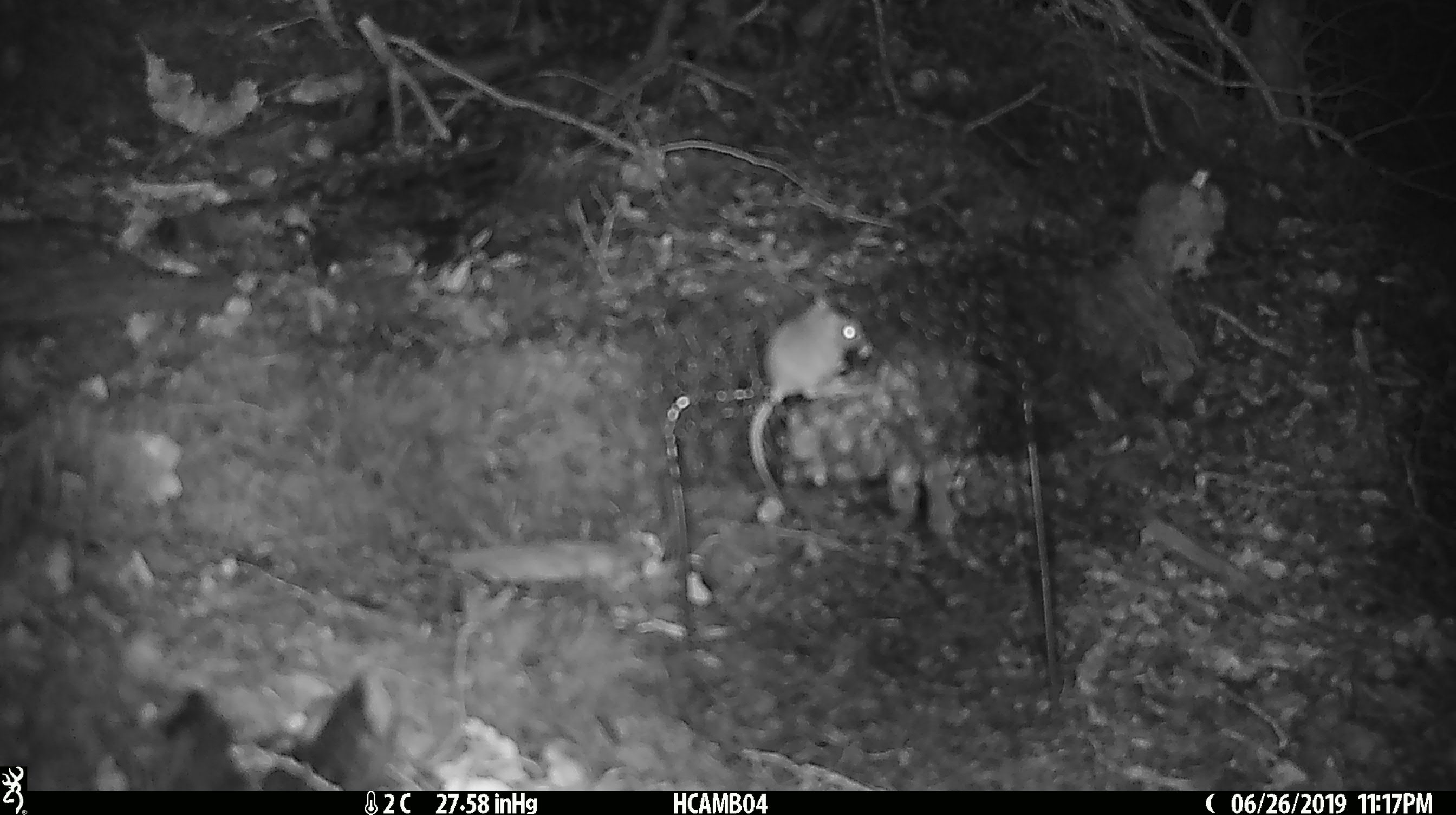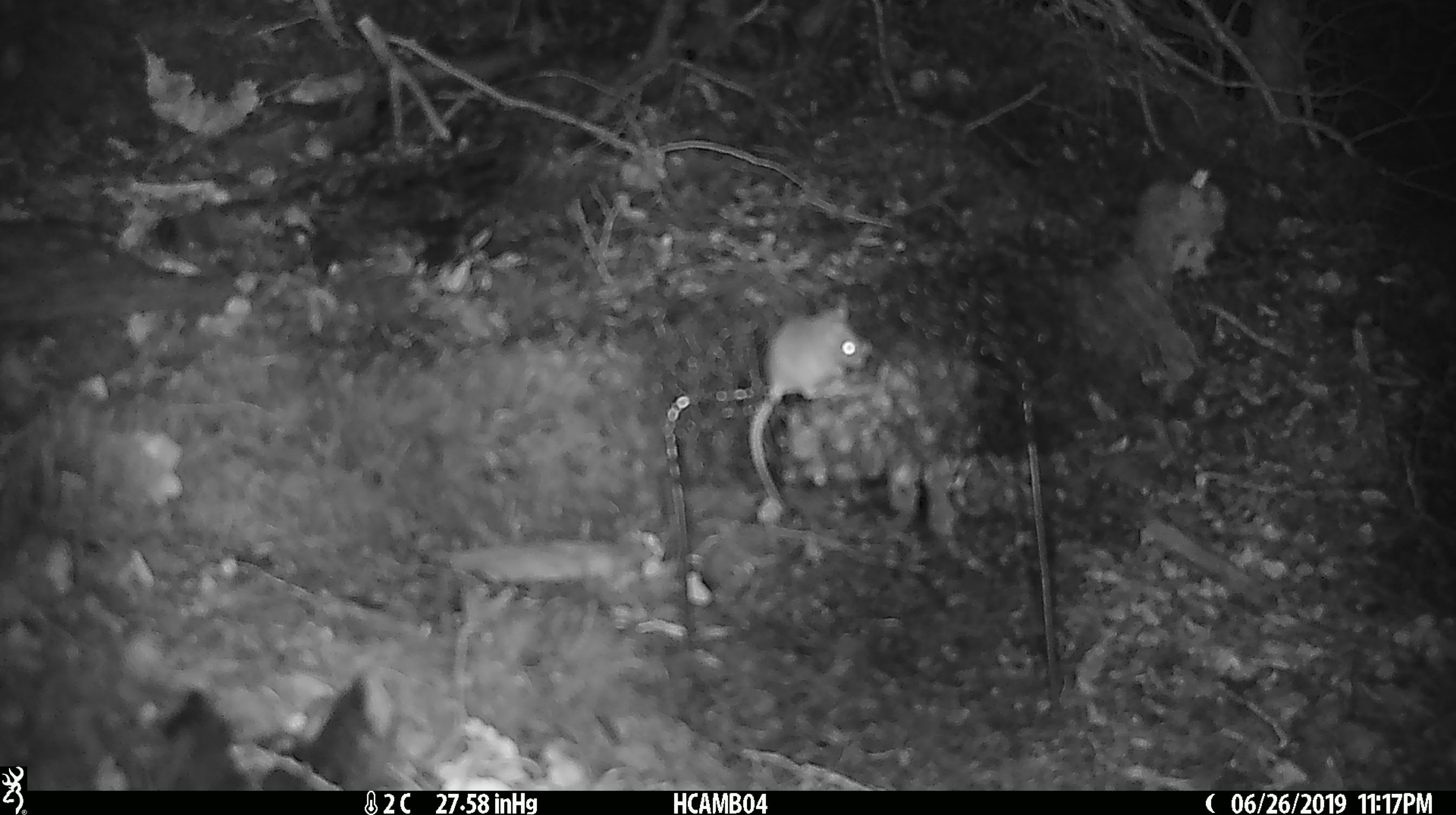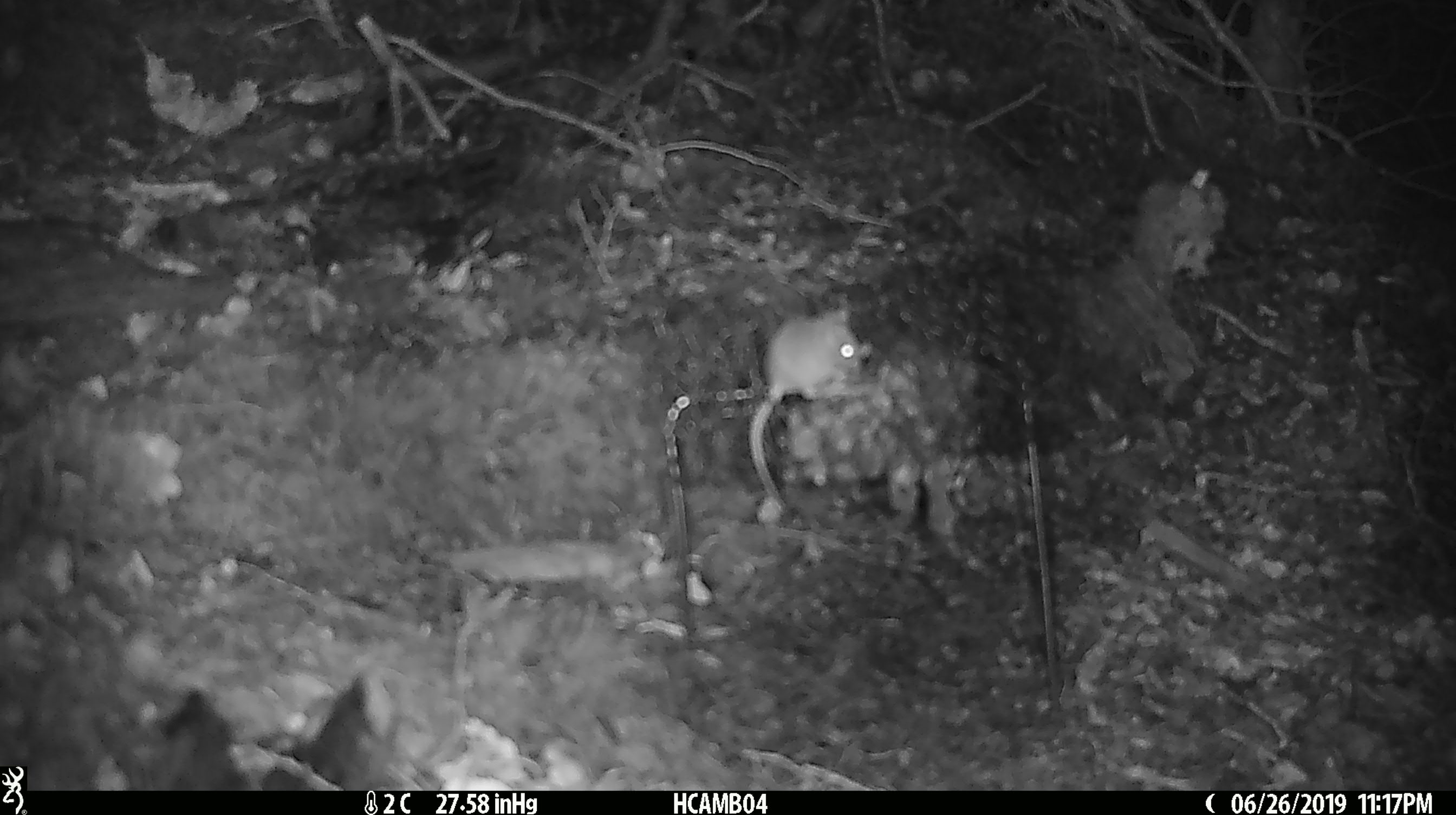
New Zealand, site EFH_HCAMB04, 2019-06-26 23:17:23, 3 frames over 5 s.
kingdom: Animalia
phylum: Chordata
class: Mammalia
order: Rodentia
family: Muridae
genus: Mus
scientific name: Mus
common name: mouse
Mouse (Mus).